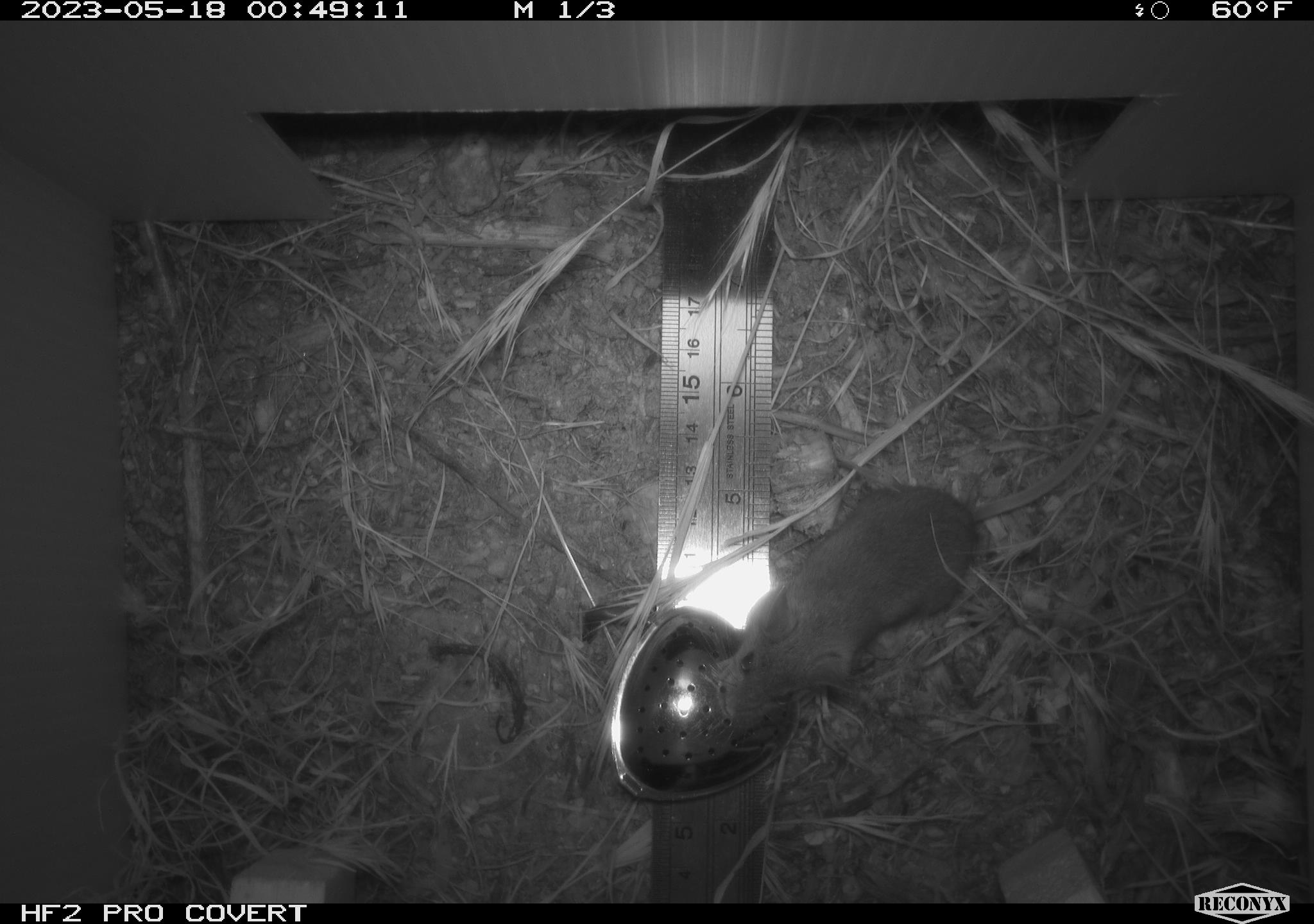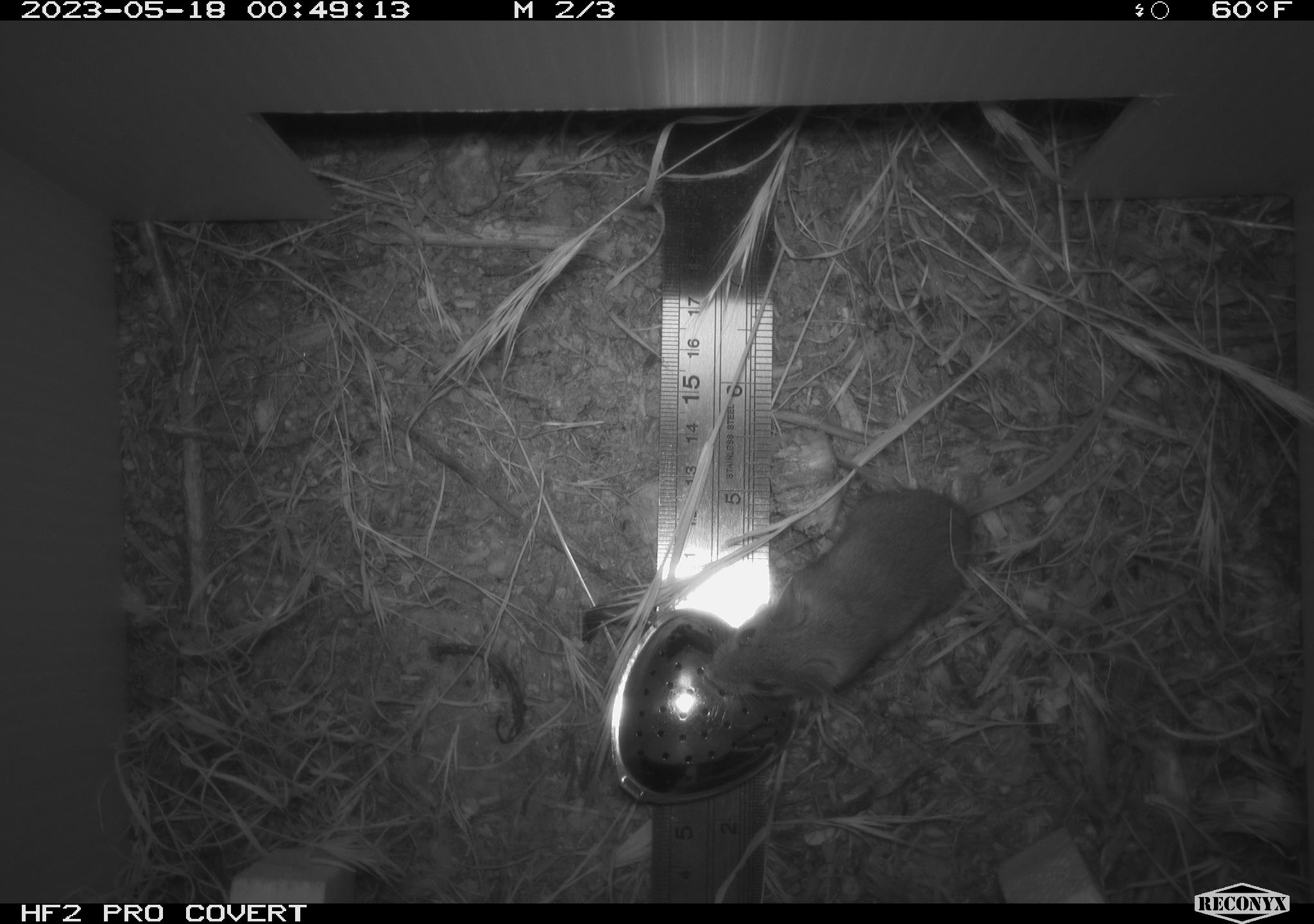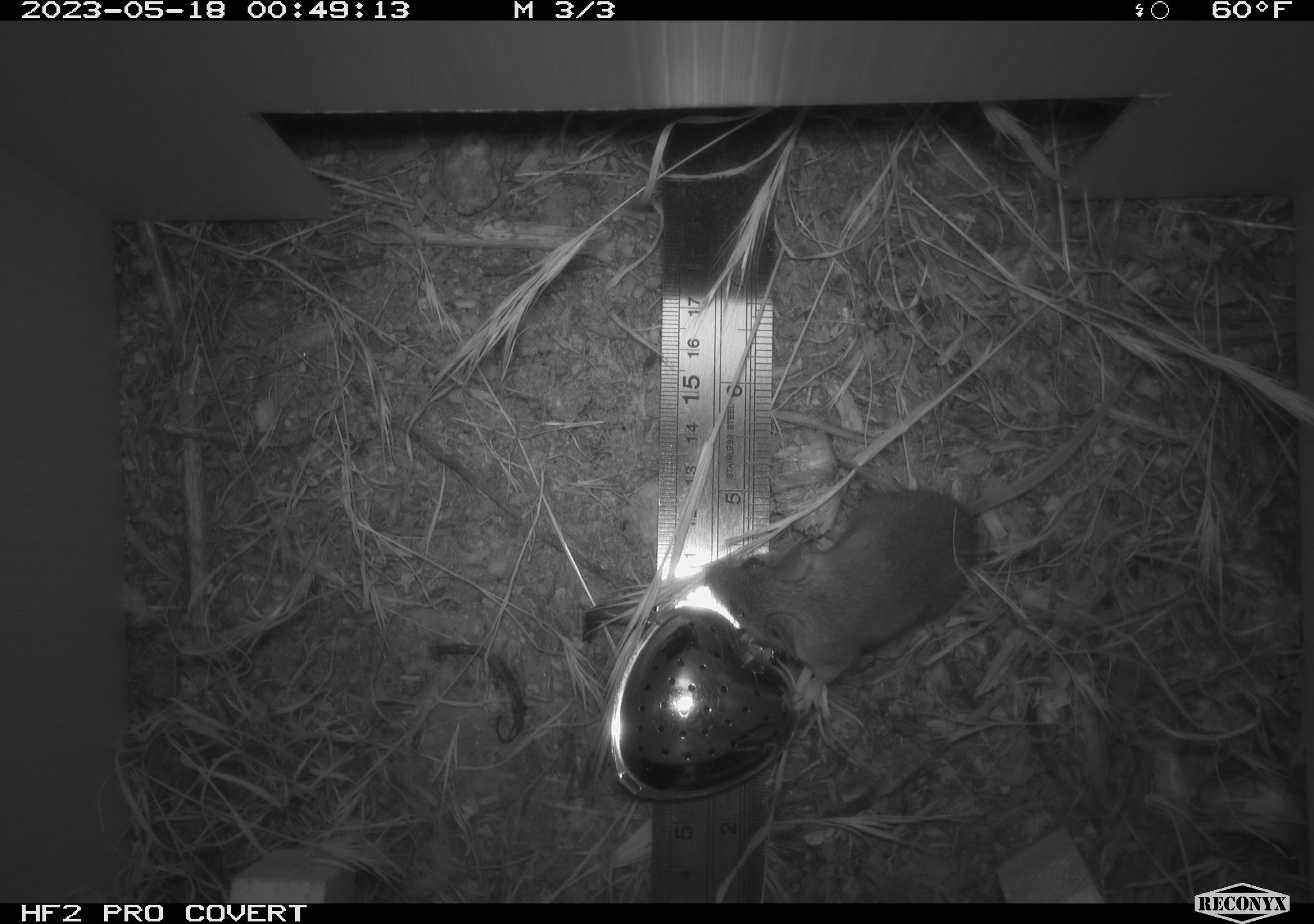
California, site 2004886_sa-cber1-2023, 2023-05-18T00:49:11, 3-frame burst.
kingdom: Animalia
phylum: Chordata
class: Mammalia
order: Rodentia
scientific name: Rodentia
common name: mouse species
Mouse species (Rodentia).